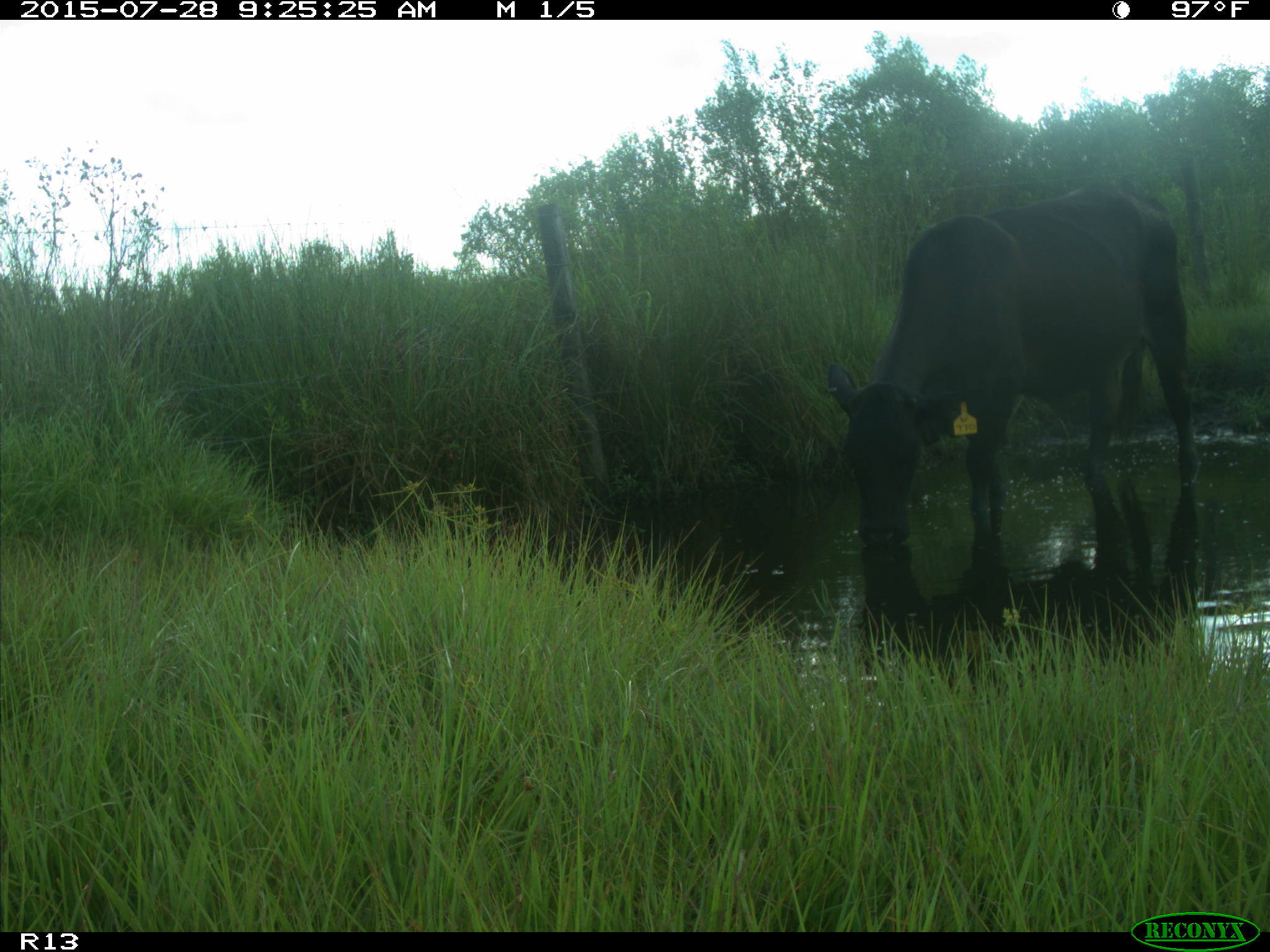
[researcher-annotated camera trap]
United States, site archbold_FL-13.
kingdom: Animalia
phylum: Chordata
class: Mammalia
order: Artiodactyla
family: Bovidae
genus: Bos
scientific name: Bos taurus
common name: domestic cow